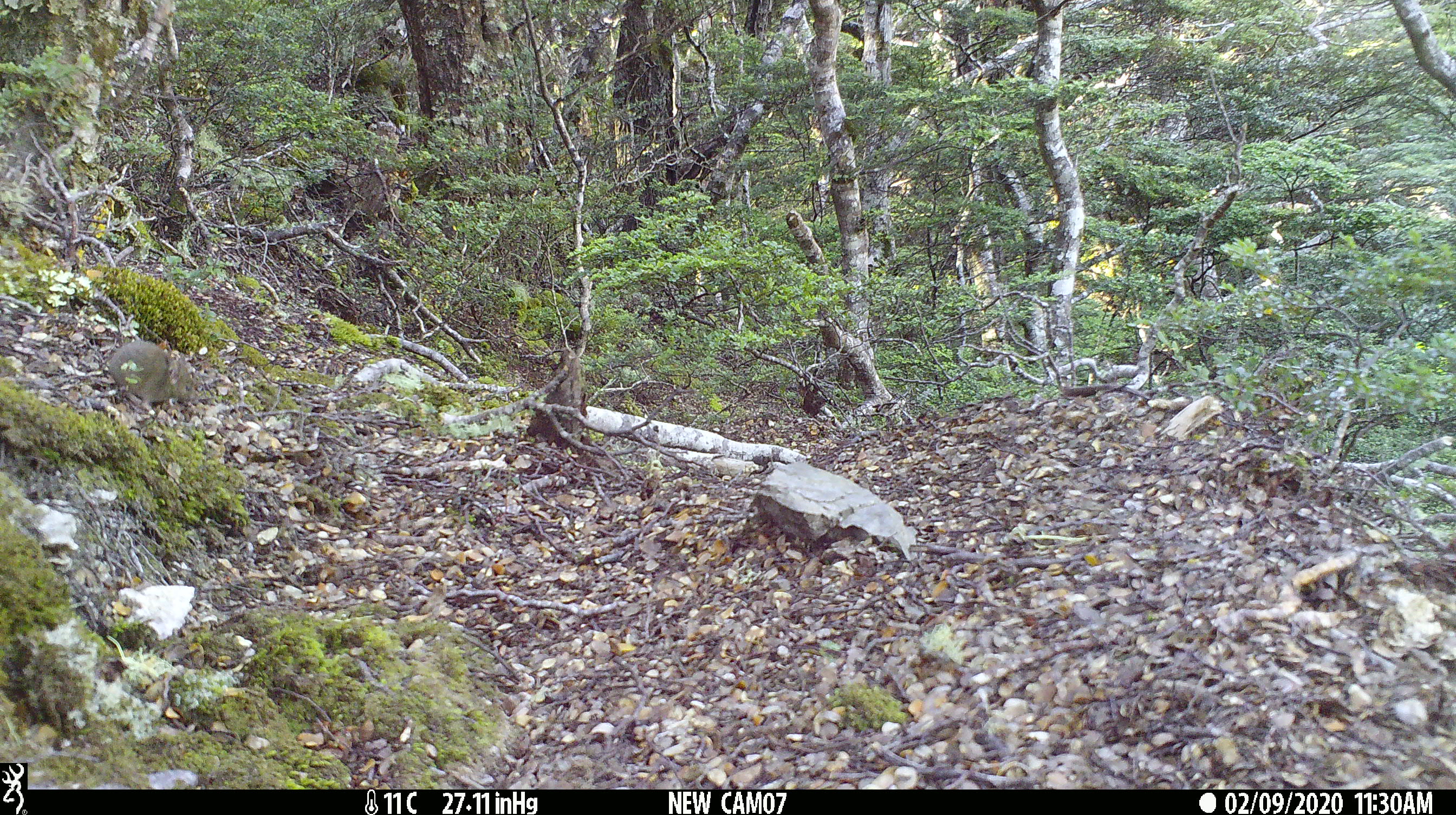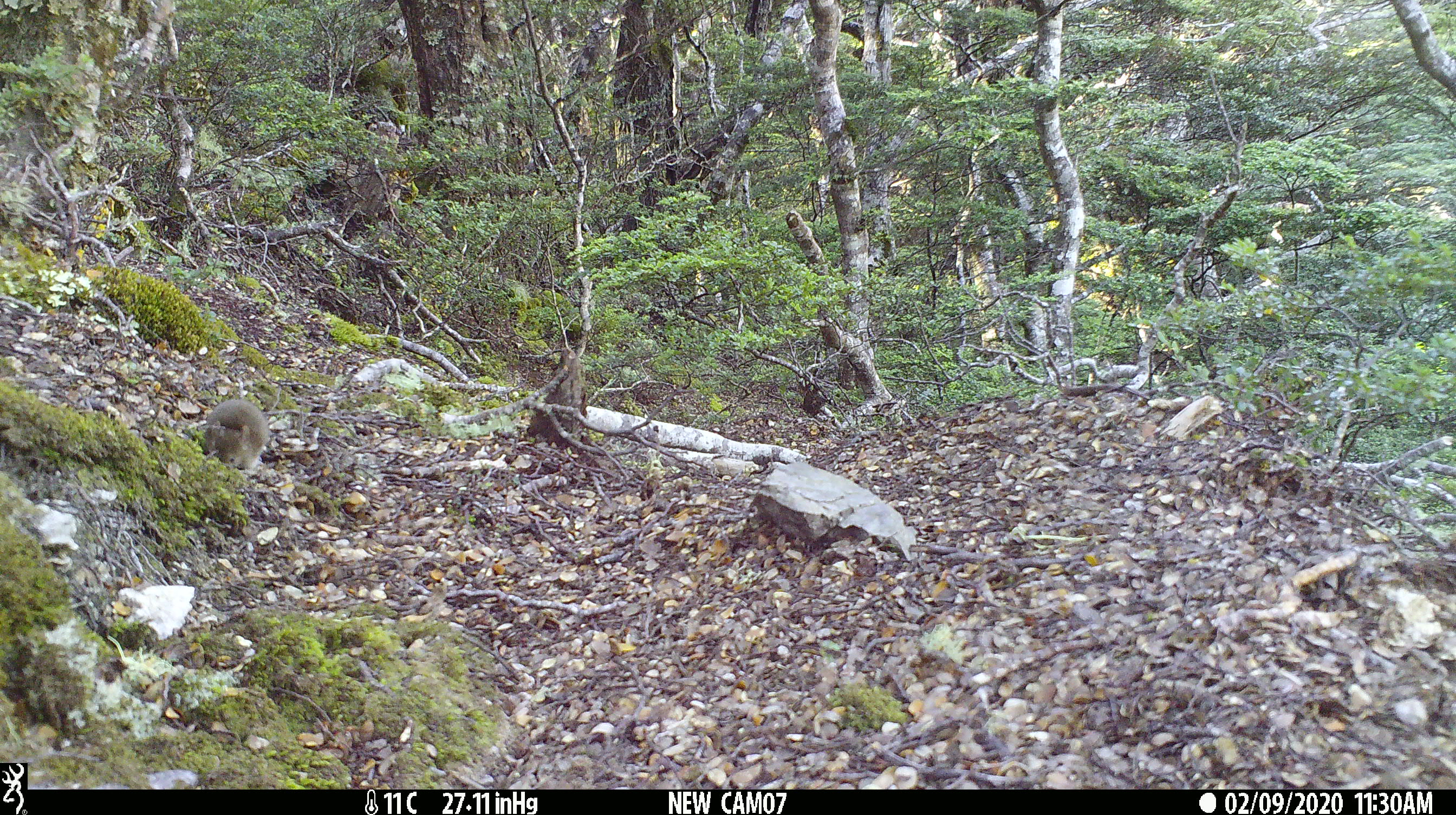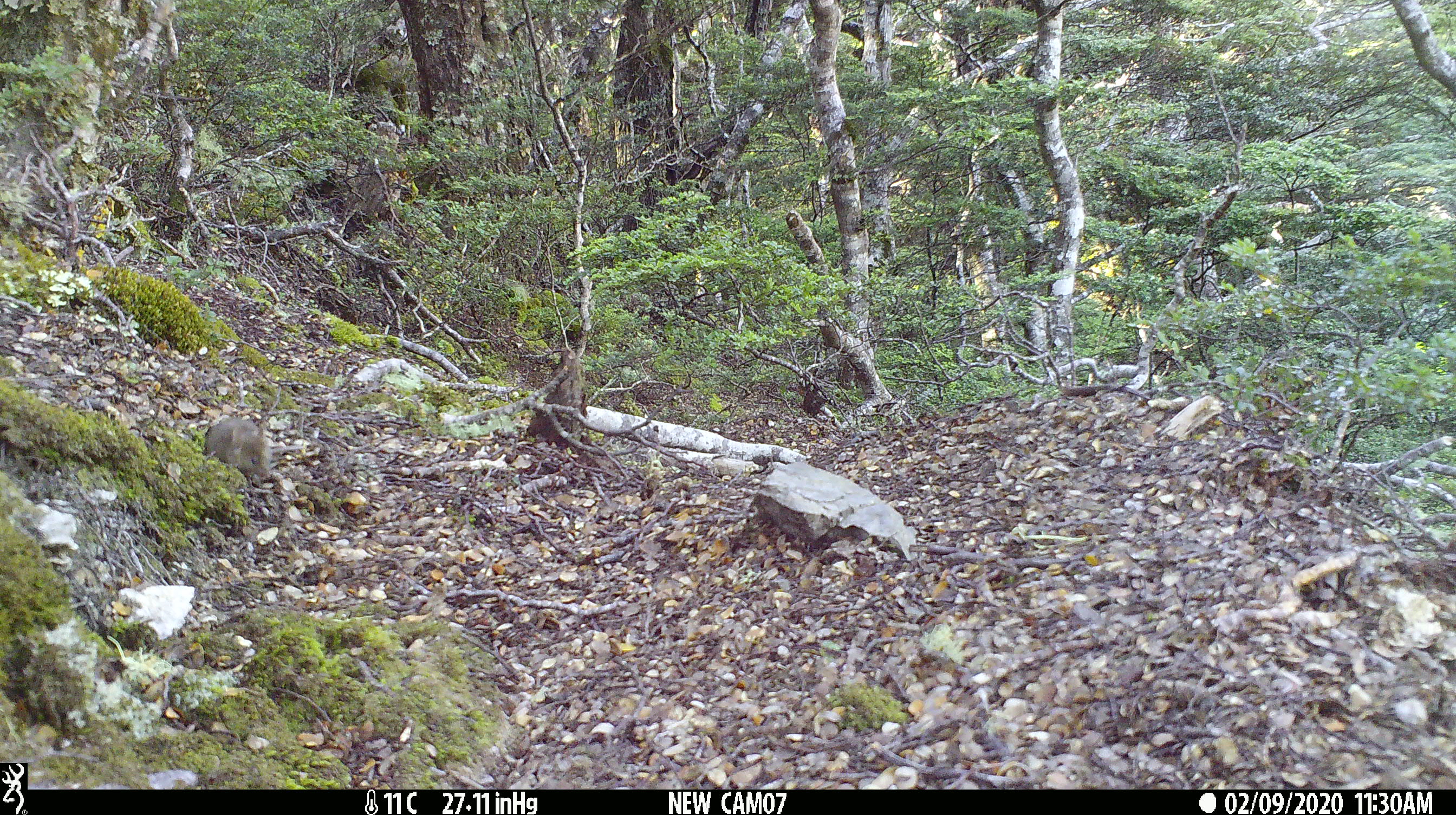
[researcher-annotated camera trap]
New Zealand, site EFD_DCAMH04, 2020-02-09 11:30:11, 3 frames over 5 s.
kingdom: Animalia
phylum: Chordata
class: Mammalia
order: Rodentia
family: Muridae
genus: Mus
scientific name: Mus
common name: mouse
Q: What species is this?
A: Mouse (Mus).